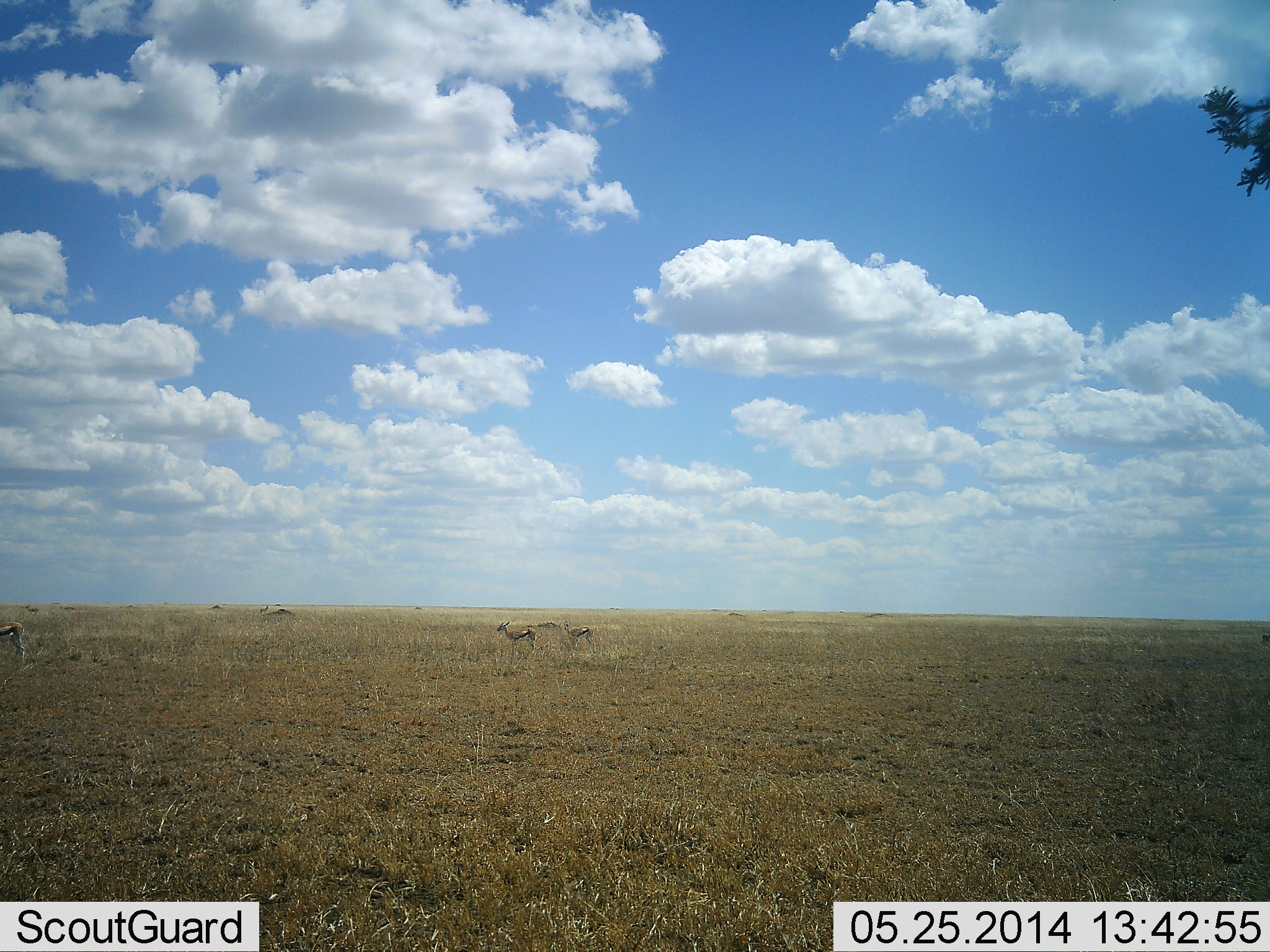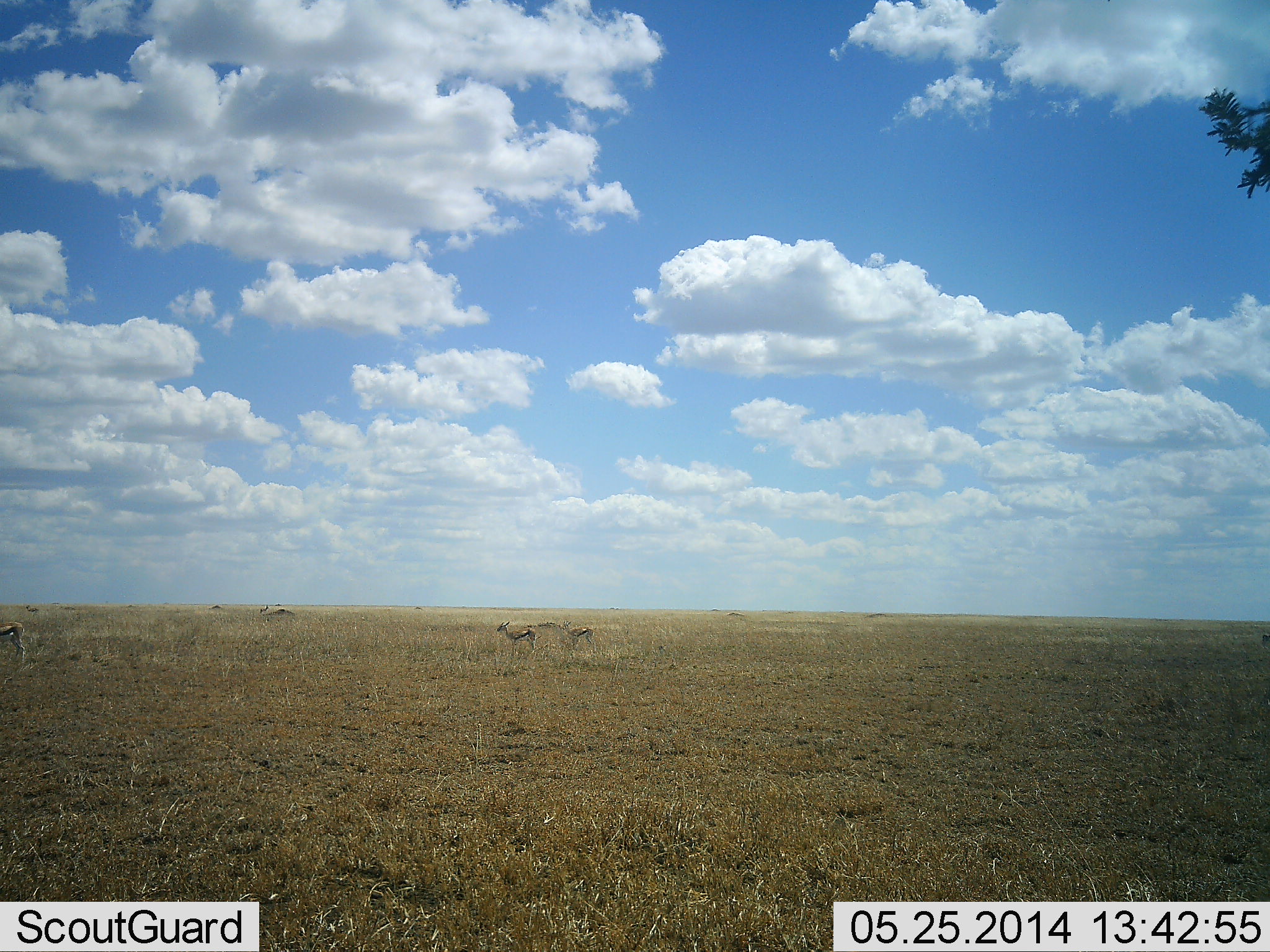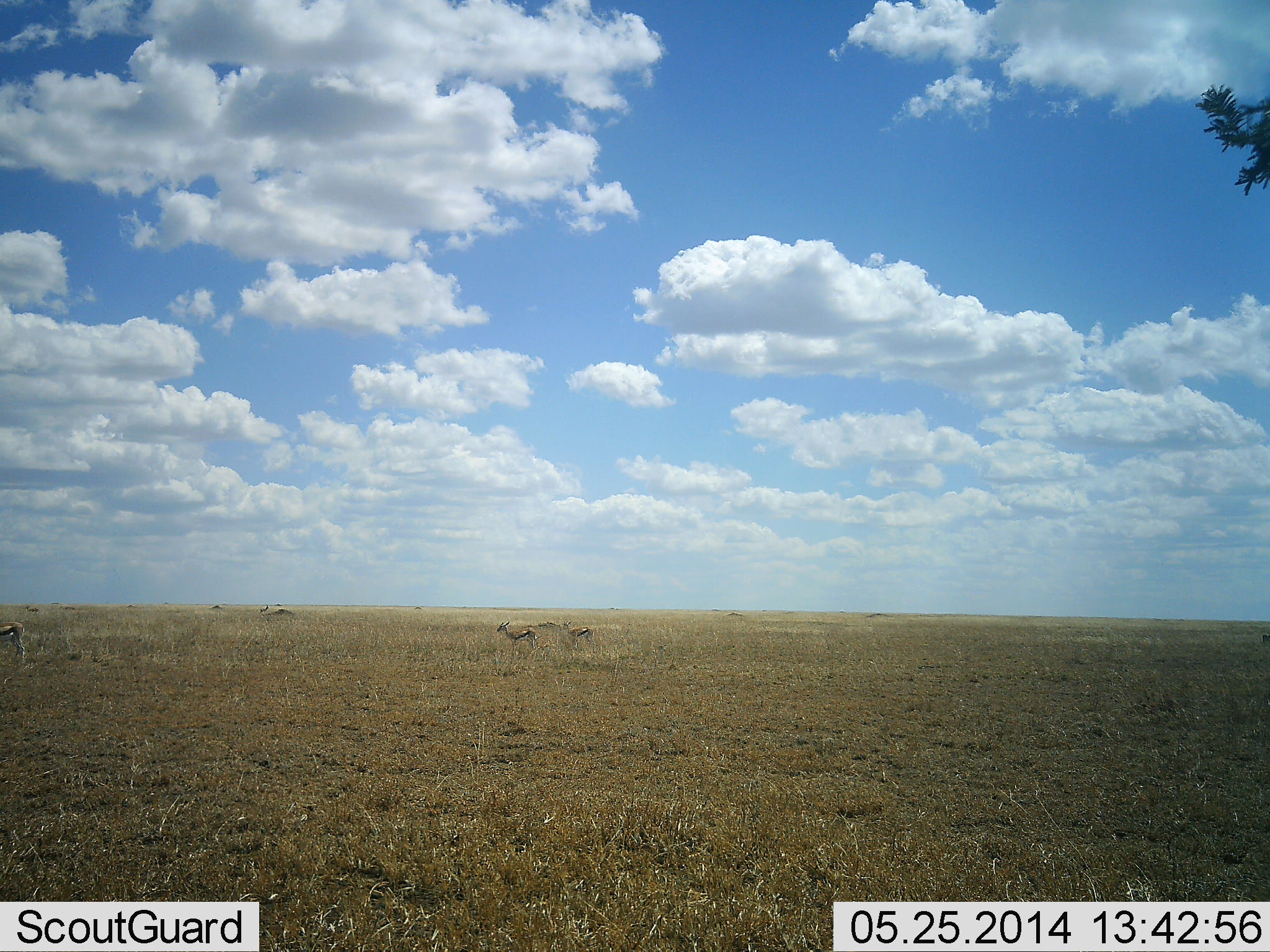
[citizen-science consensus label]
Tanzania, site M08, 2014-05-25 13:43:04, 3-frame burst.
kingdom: Animalia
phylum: Chordata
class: Mammalia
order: Artiodactyla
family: Bovidae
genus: Eudorcas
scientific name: Eudorcas thomsonii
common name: thomson's gazelle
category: gazellethomsons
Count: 3.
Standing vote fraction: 100%.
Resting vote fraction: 10%.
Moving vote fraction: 0%.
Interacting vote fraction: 0%.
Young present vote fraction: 10%.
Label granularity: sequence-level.